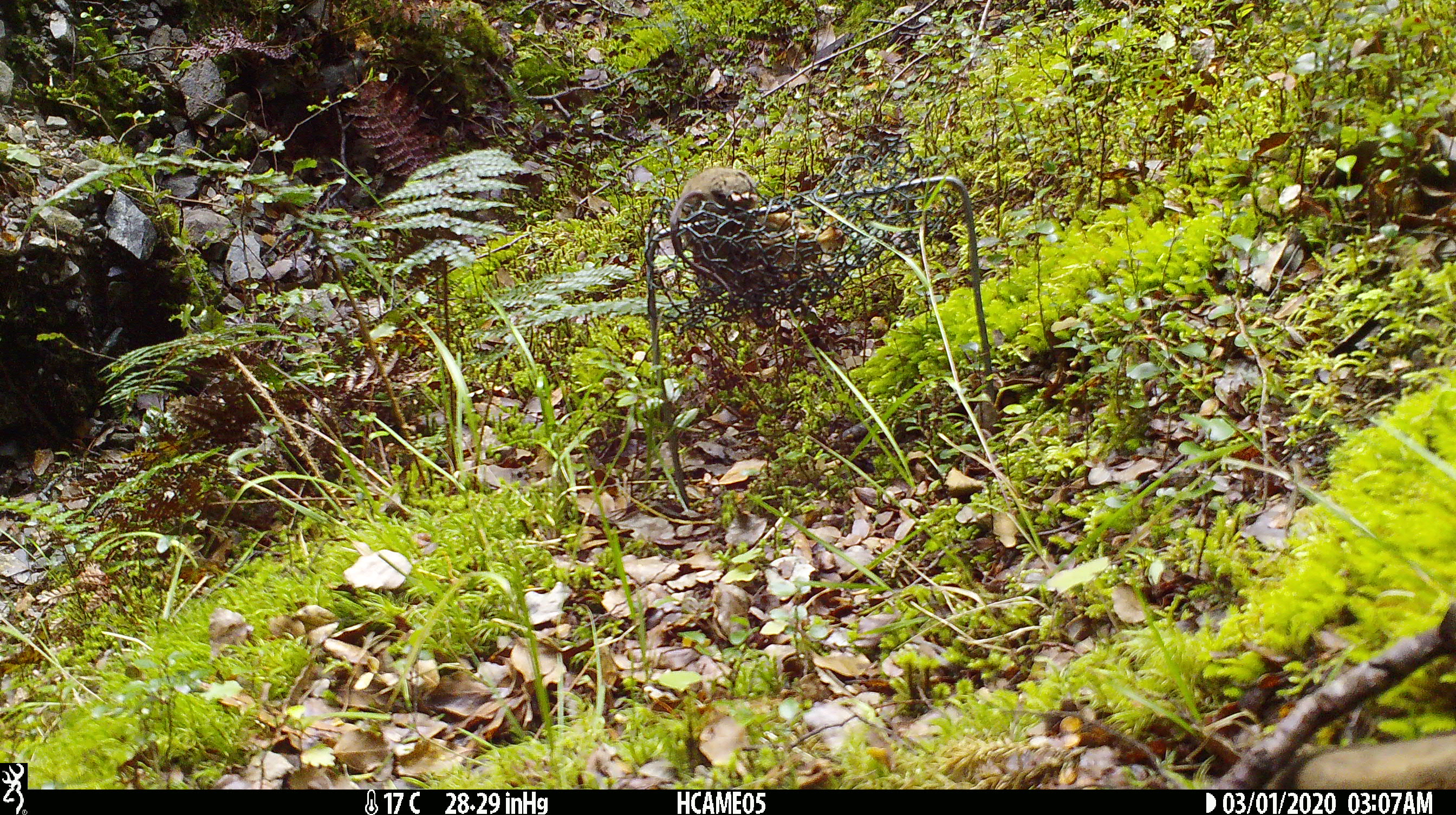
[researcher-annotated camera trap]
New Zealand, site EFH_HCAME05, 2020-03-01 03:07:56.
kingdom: Animalia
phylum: Chordata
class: Mammalia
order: Rodentia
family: Muridae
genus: Mus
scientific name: Mus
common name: mouse